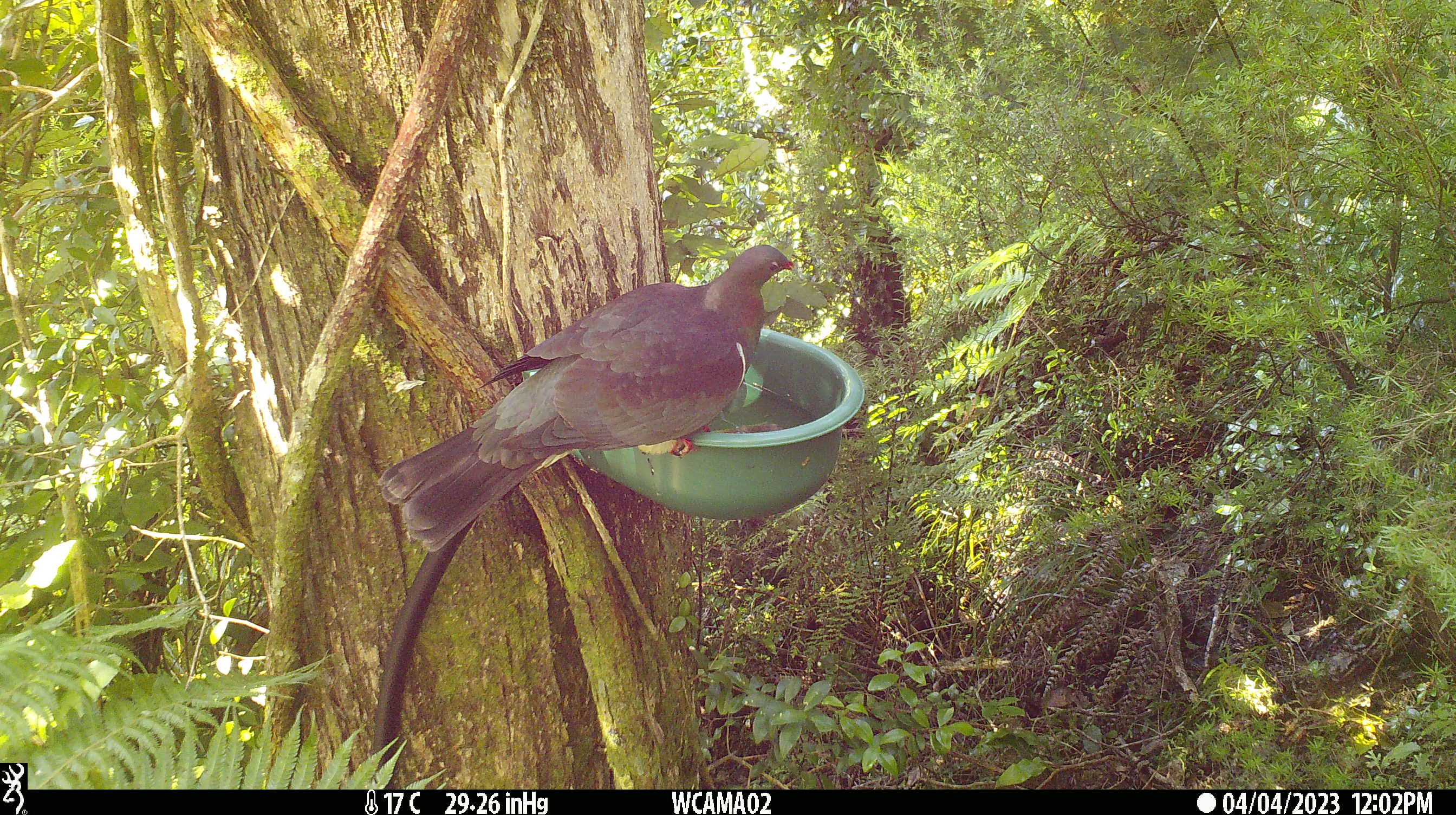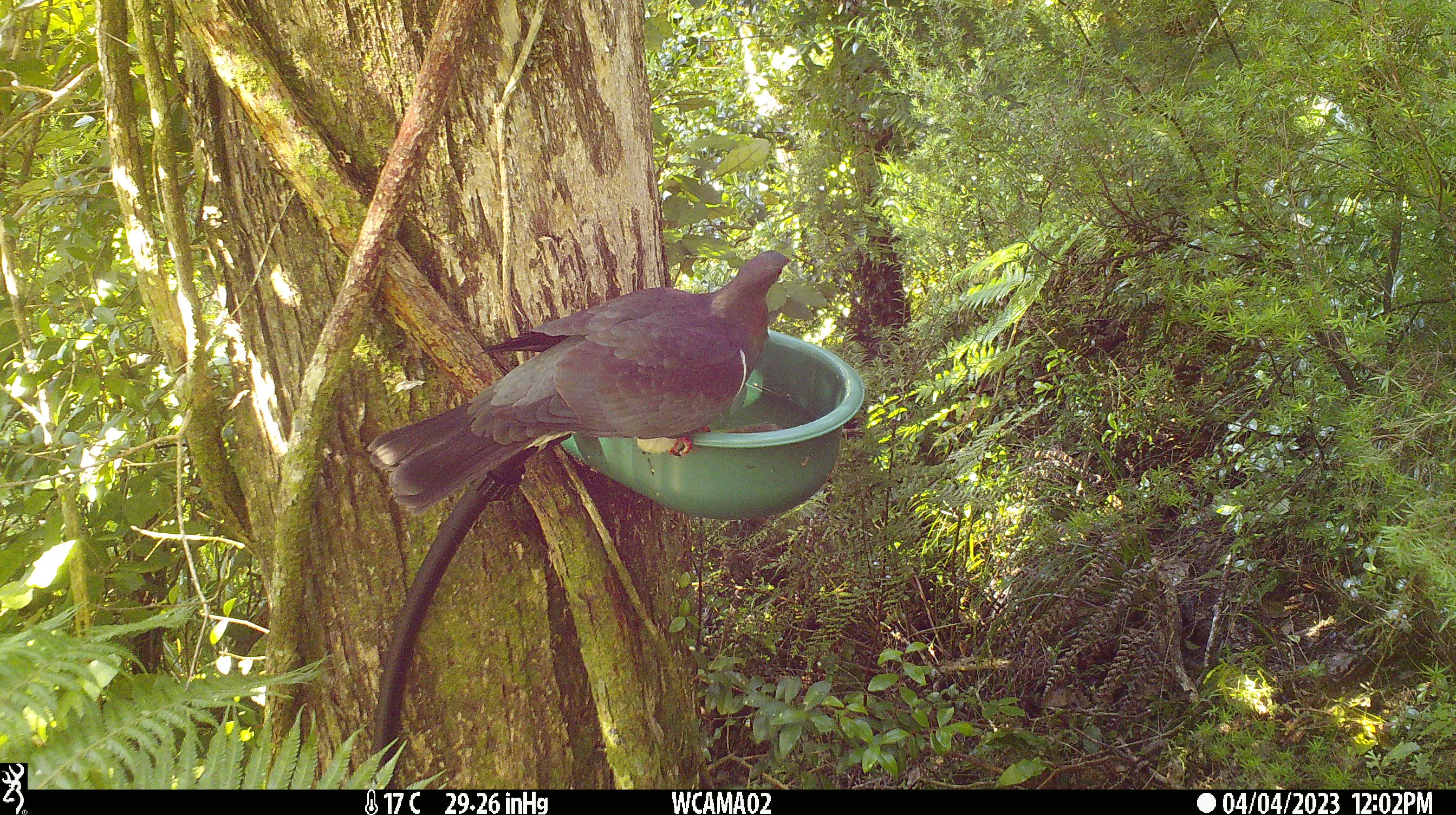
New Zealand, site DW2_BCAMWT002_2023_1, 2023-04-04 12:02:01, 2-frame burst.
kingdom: Animalia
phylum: Chordata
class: Aves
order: Columbiformes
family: Columbidae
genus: Hemiphaga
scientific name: Hemiphaga novaeseelandiae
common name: new zealand pigeon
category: kereru